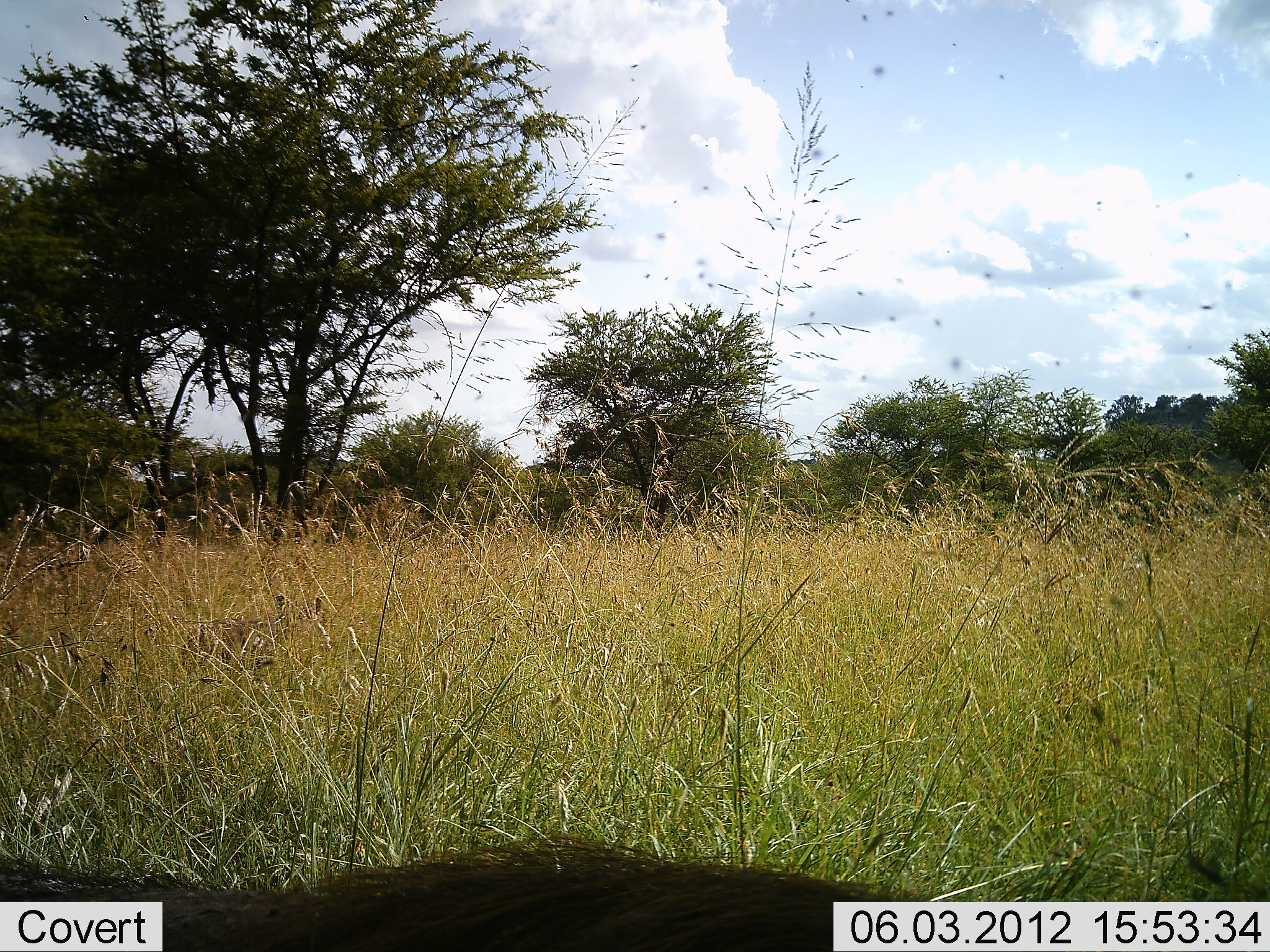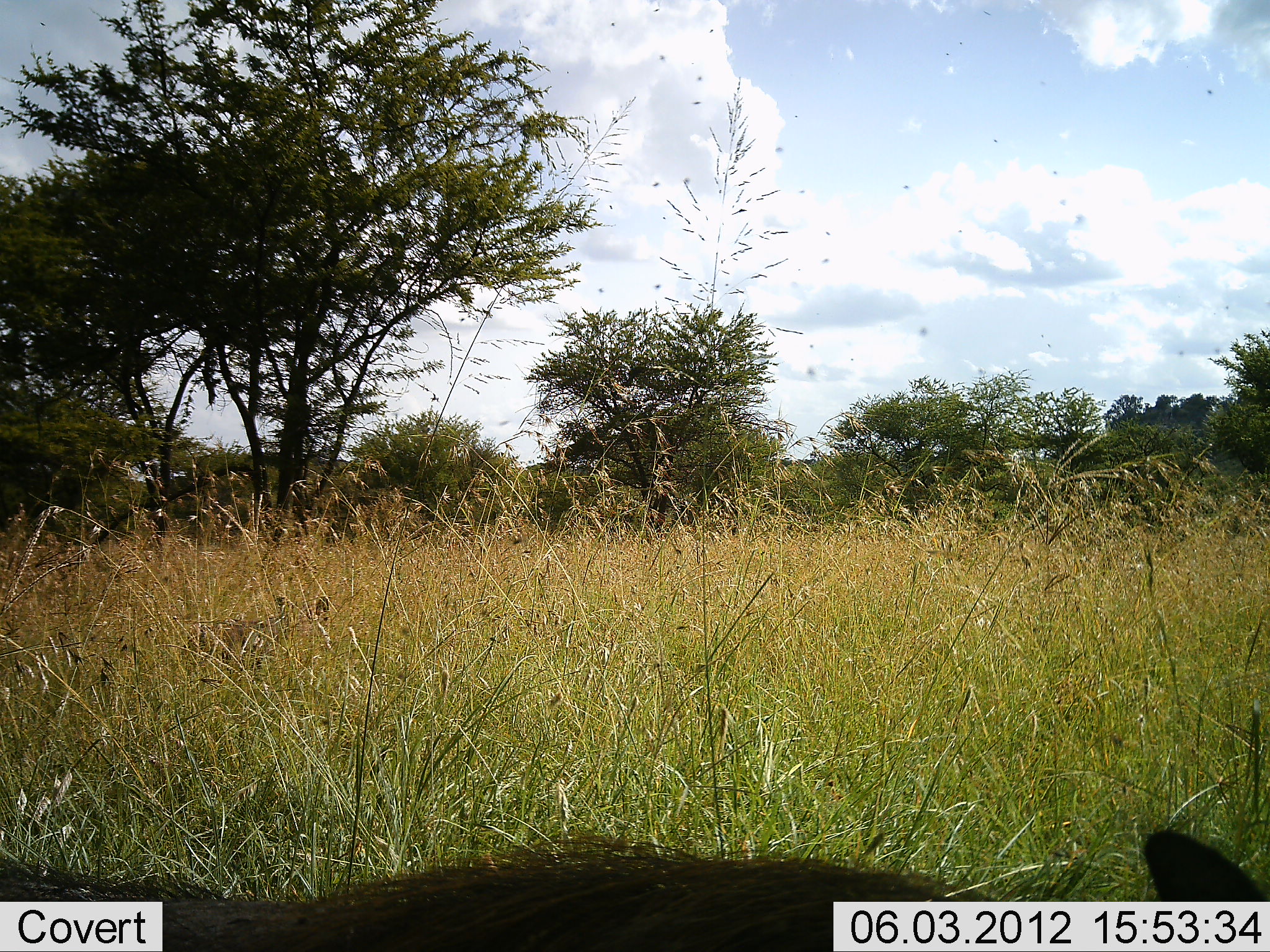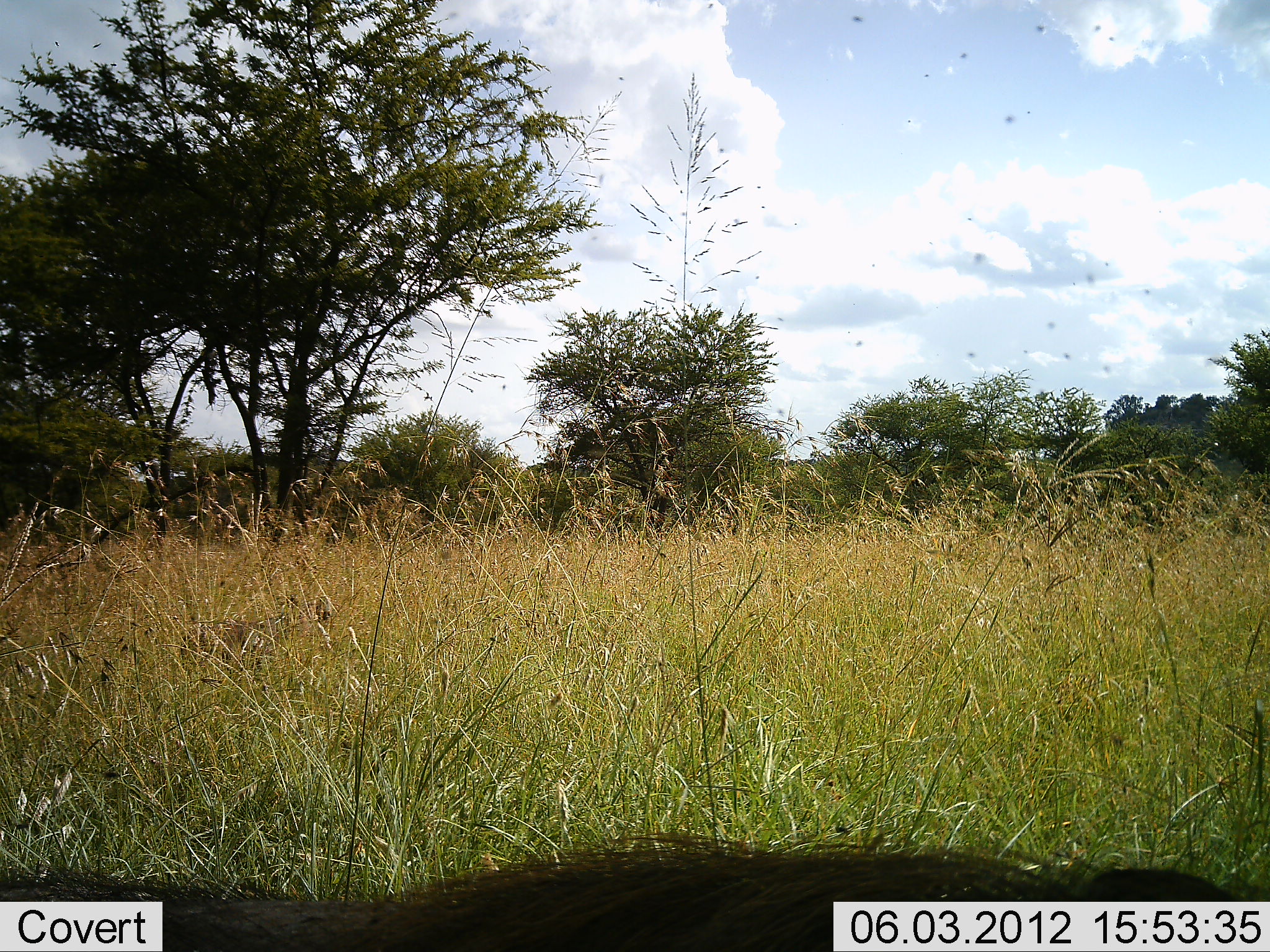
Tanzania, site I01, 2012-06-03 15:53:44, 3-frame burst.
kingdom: Animalia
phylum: Chordata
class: Mammalia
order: Artiodactyla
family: Suidae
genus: Phacochoerus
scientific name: Phacochoerus africanus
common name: warthog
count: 1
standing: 30%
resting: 20%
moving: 40%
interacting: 0%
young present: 0%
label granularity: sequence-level